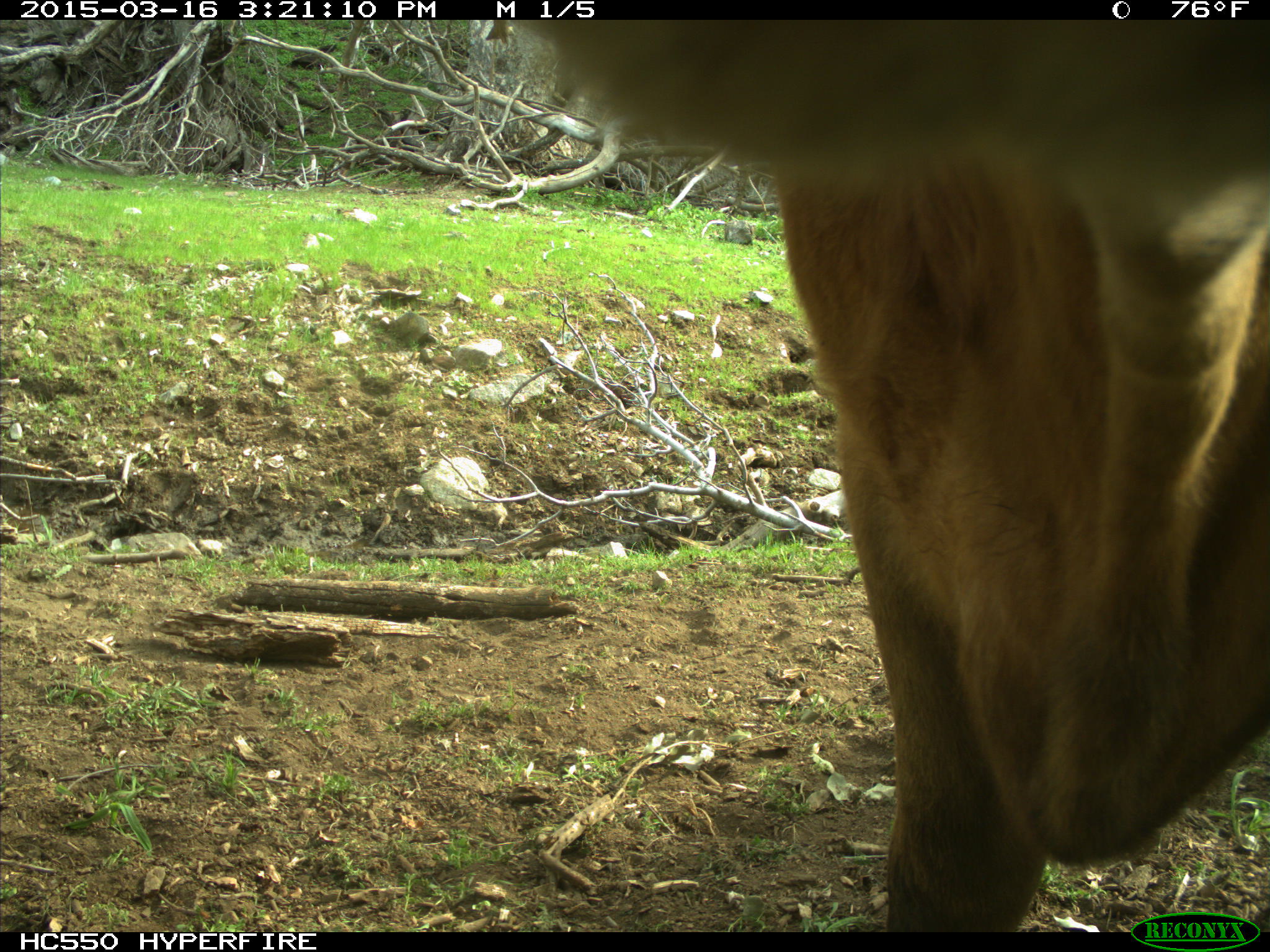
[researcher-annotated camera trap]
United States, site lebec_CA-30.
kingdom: Animalia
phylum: Chordata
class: Mammalia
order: Artiodactyla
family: Bovidae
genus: Bos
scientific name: Bos taurus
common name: domestic cow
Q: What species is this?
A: Bos taurus (domestic cow).